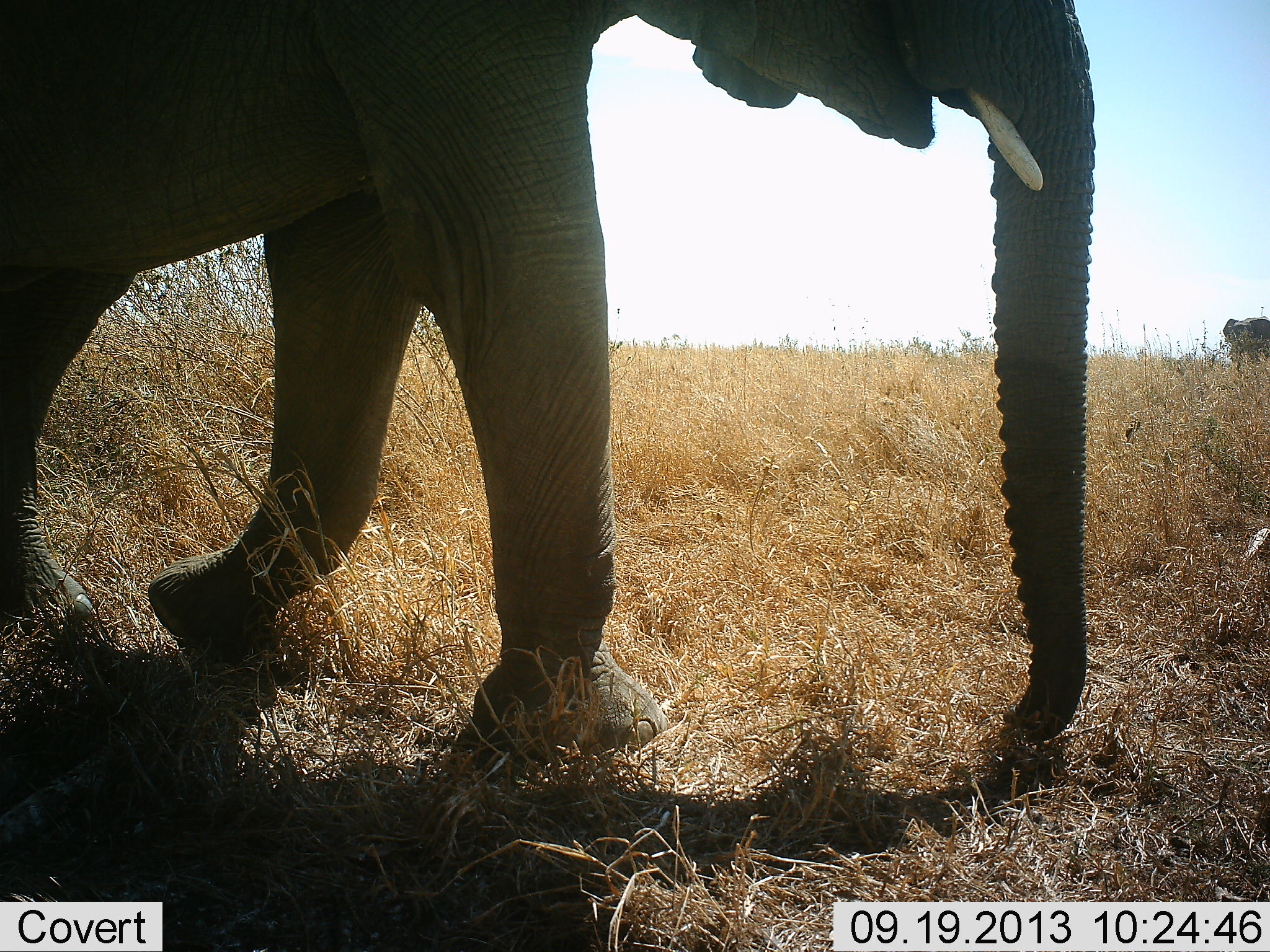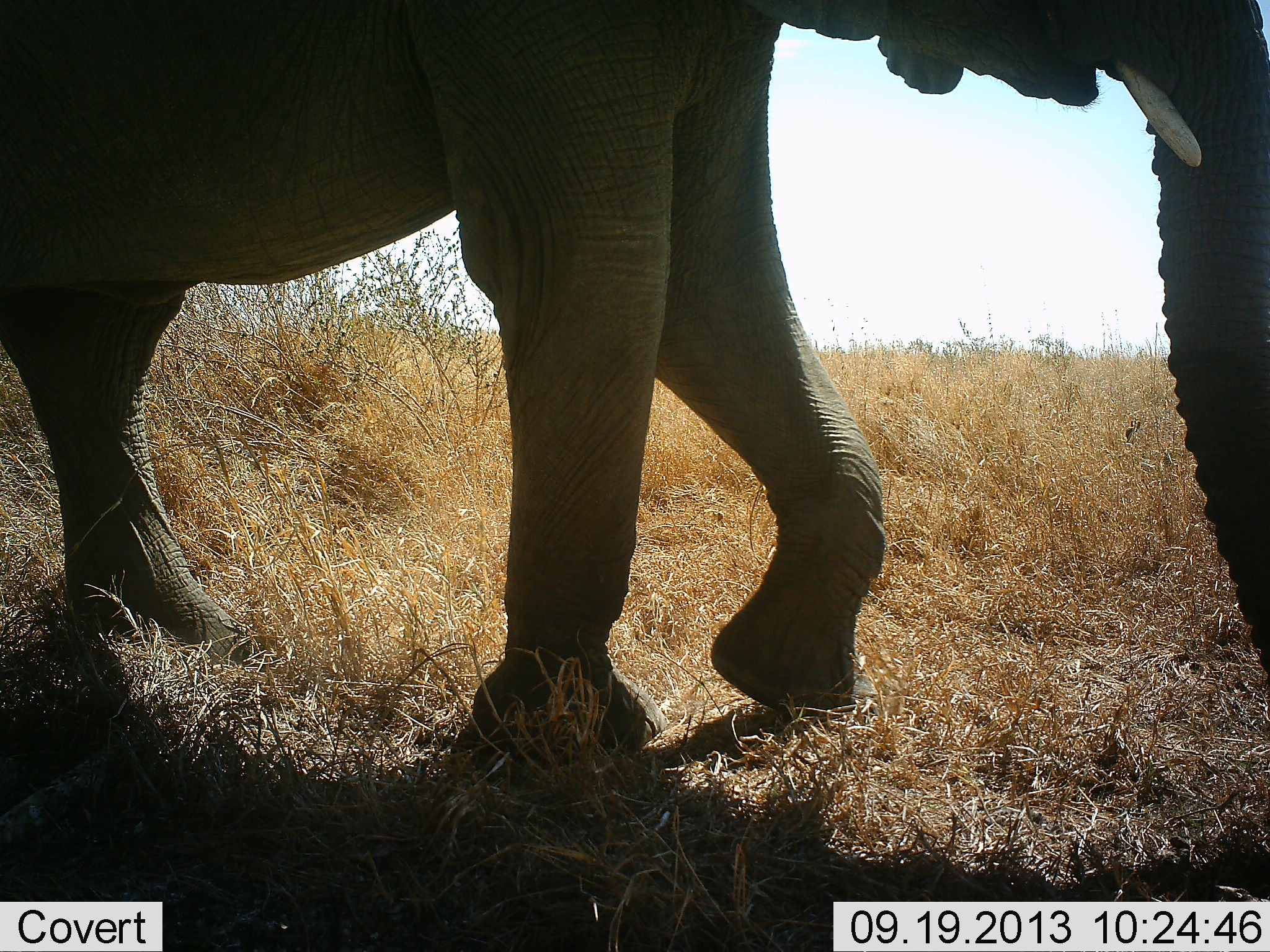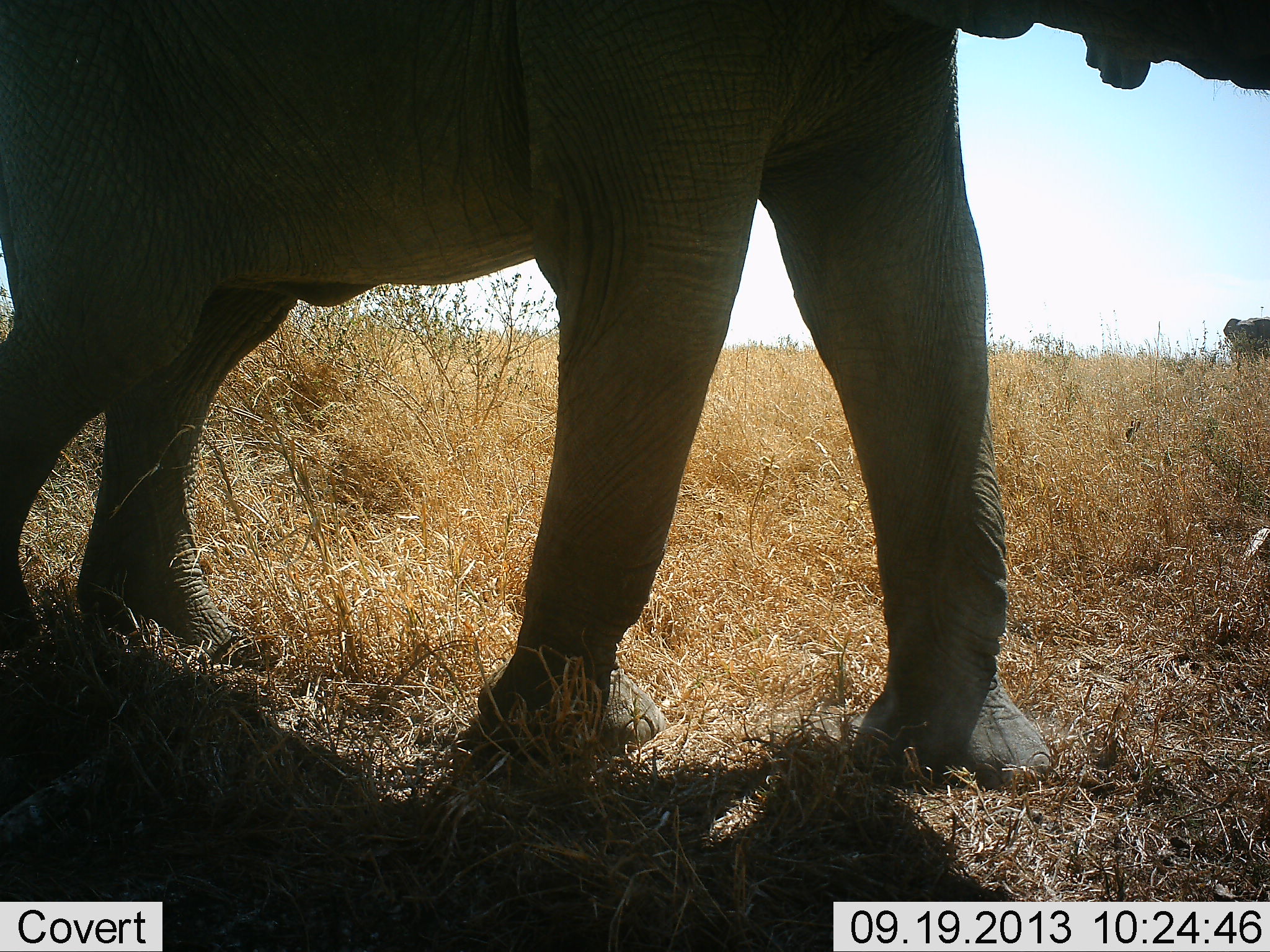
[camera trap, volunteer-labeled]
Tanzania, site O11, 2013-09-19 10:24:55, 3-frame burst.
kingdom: Animalia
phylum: Chordata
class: Mammalia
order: Proboscidea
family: Elephantidae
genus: Loxodonta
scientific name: Loxodonta africana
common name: african bush elephant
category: elephant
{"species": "elephant (african bush elephant) (Loxodonta africana)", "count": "2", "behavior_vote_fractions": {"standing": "35%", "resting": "0%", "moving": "87%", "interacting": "0%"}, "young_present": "4%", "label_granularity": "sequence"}